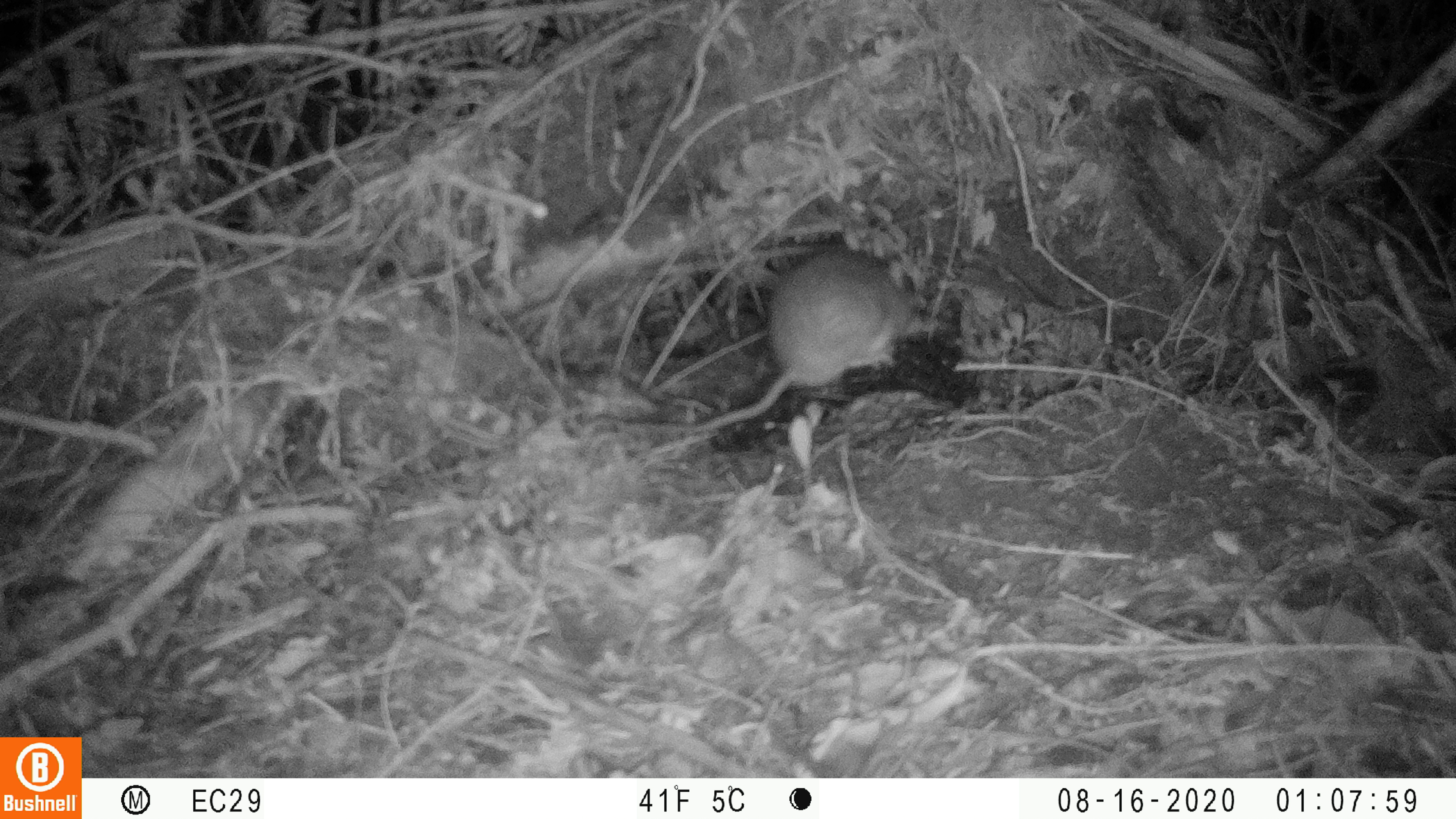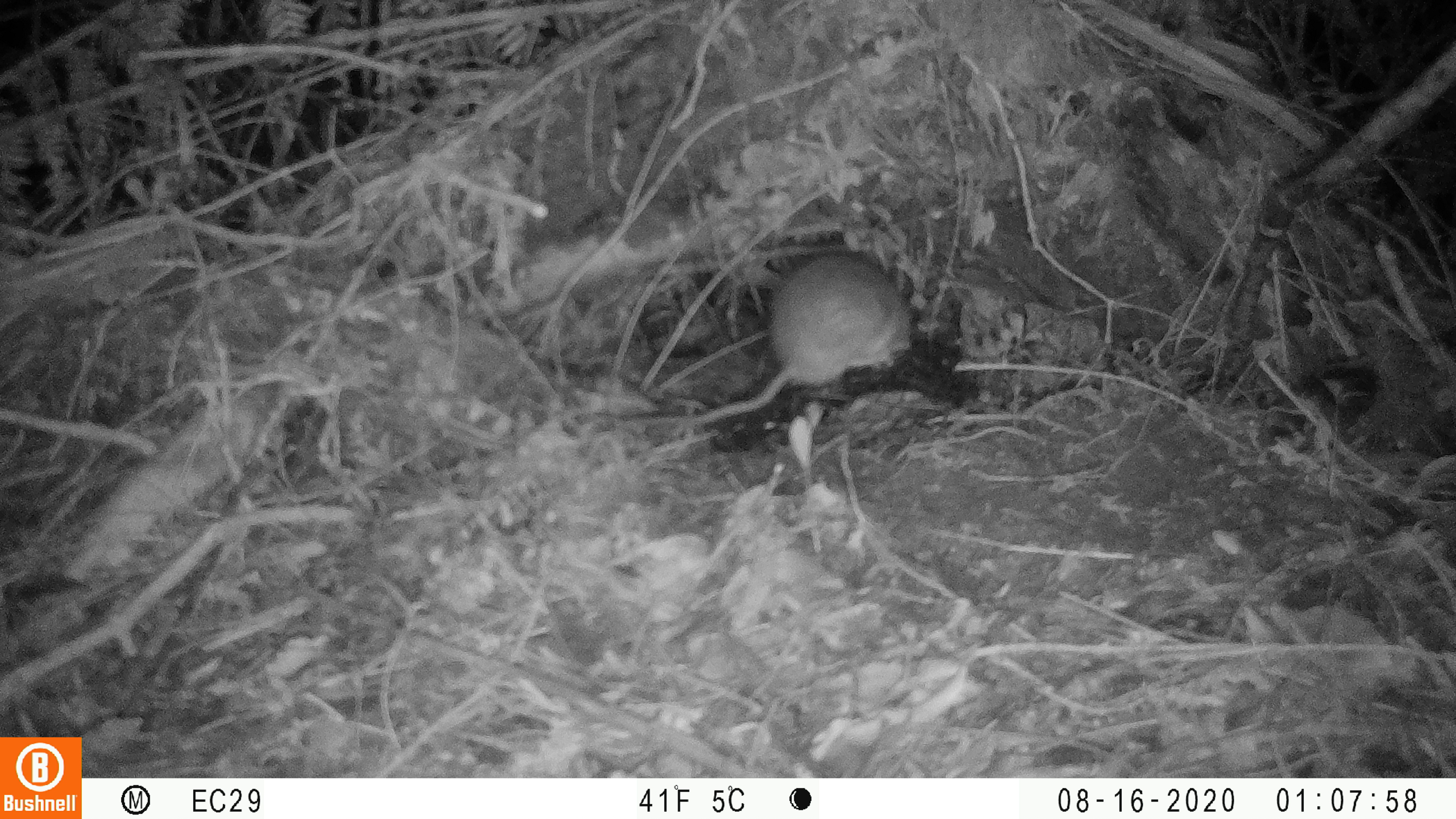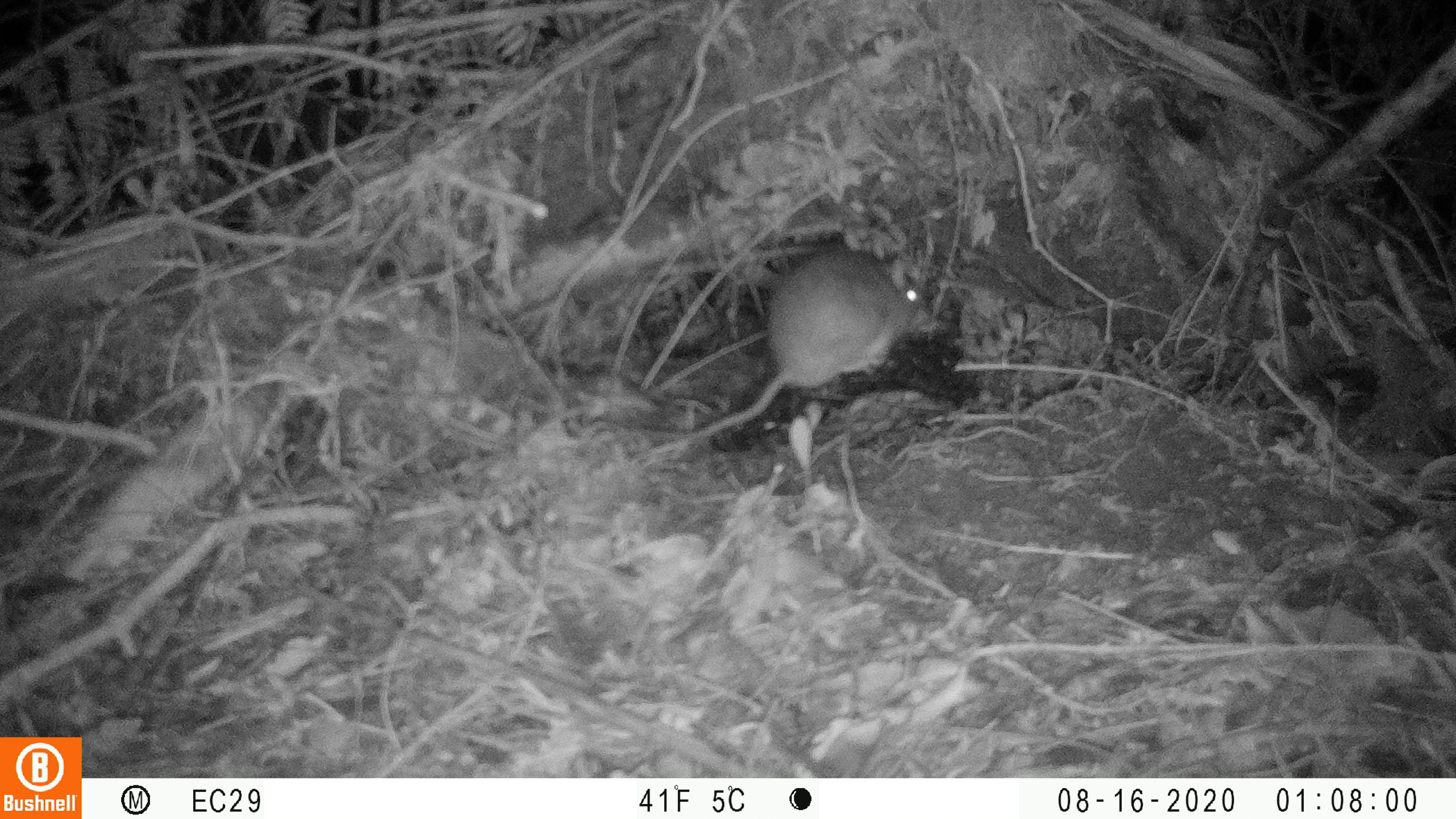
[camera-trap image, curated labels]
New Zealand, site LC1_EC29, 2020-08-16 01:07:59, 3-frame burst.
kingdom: Animalia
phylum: Chordata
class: Mammalia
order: Rodentia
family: Muridae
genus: Rattus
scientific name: Rattus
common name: rat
Rat (Rattus).